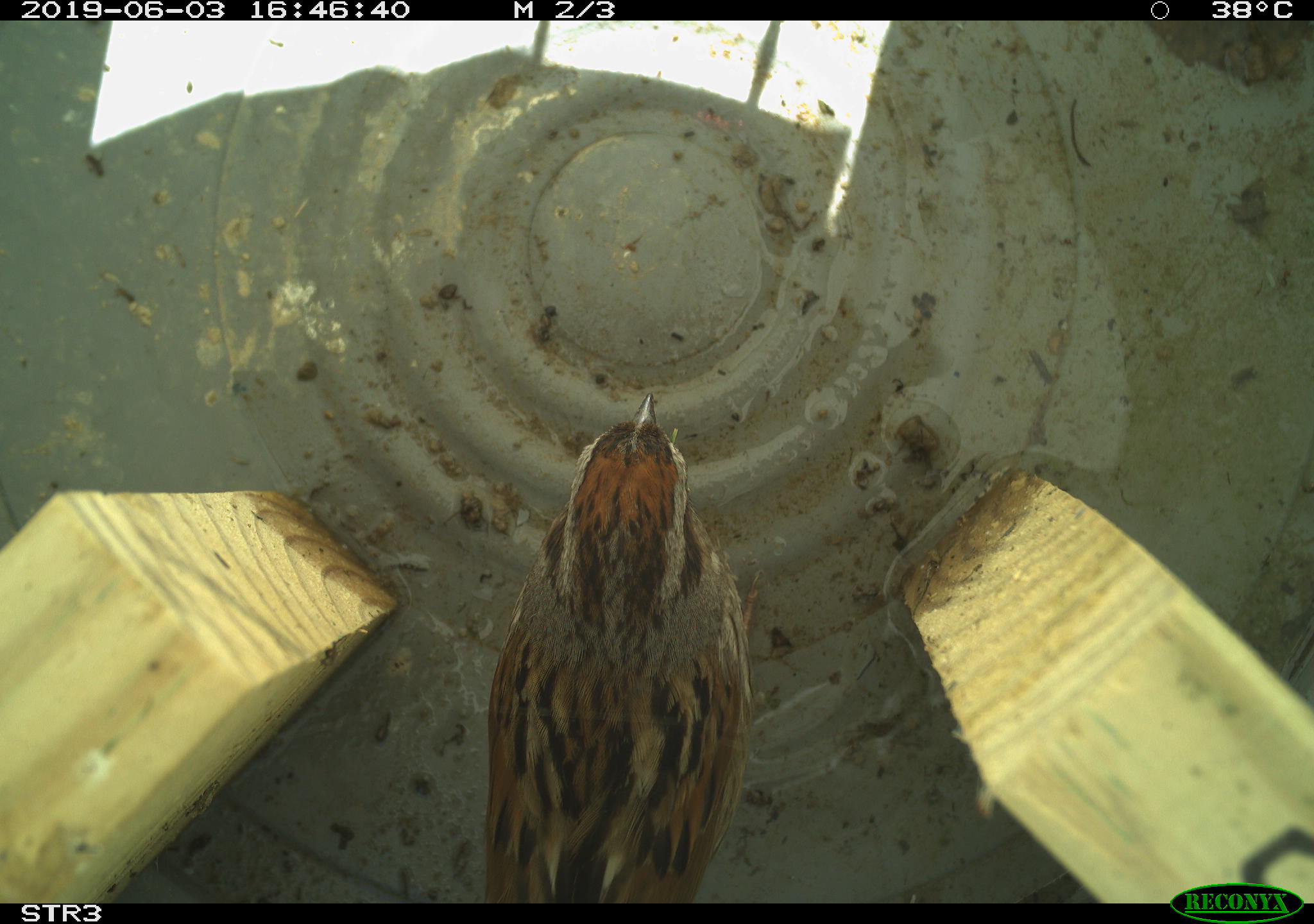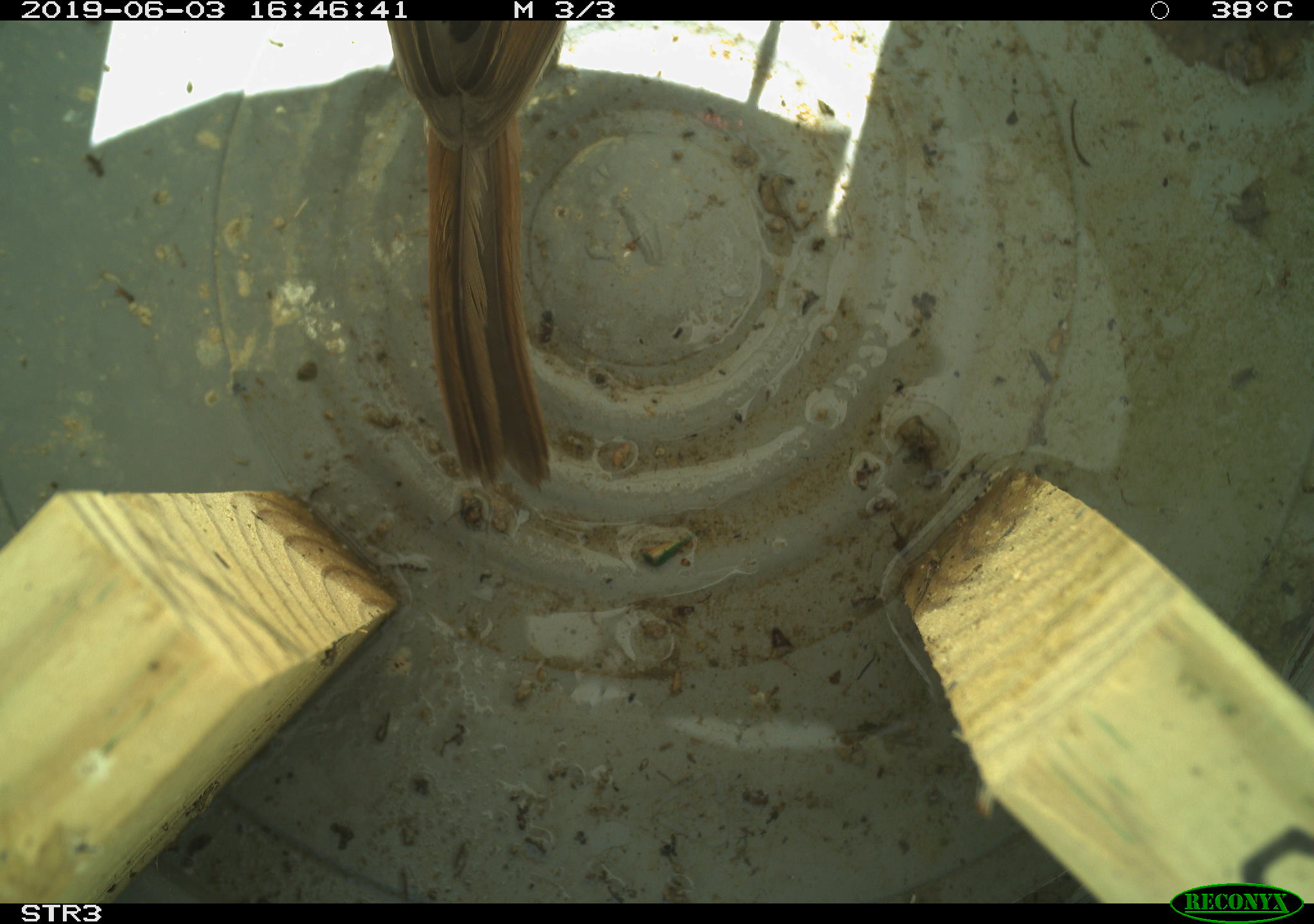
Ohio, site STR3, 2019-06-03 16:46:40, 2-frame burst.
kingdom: Animalia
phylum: Chordata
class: Aves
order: Passeriformes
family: Passerellidae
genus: Melospiza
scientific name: Melospiza melodia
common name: song sparrow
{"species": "song sparrow (Melospiza melodia)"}